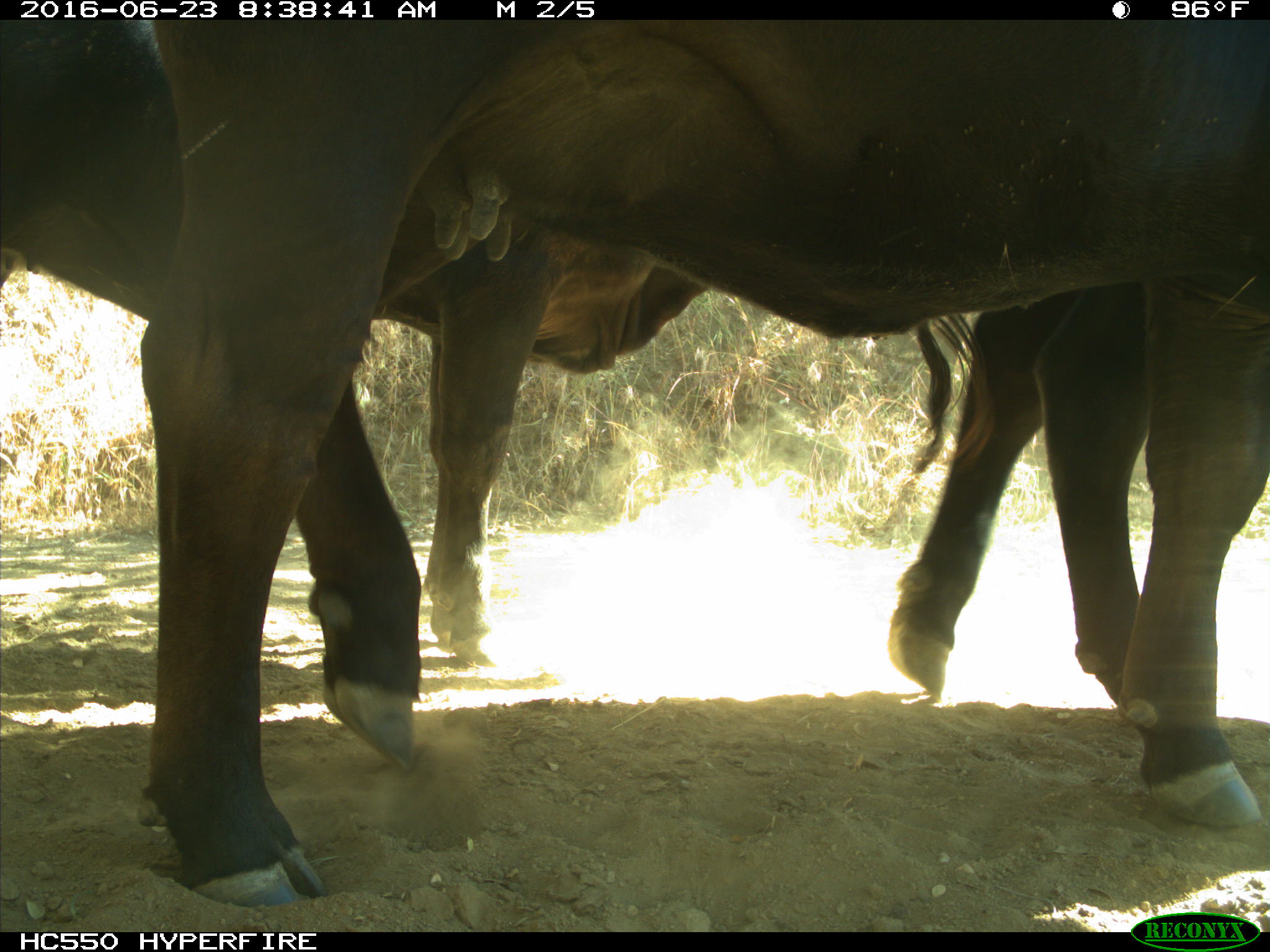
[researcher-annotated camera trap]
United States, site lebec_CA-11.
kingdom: Animalia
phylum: Chordata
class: Mammalia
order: Artiodactyla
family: Bovidae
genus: Bos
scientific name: Bos taurus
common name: domestic cow